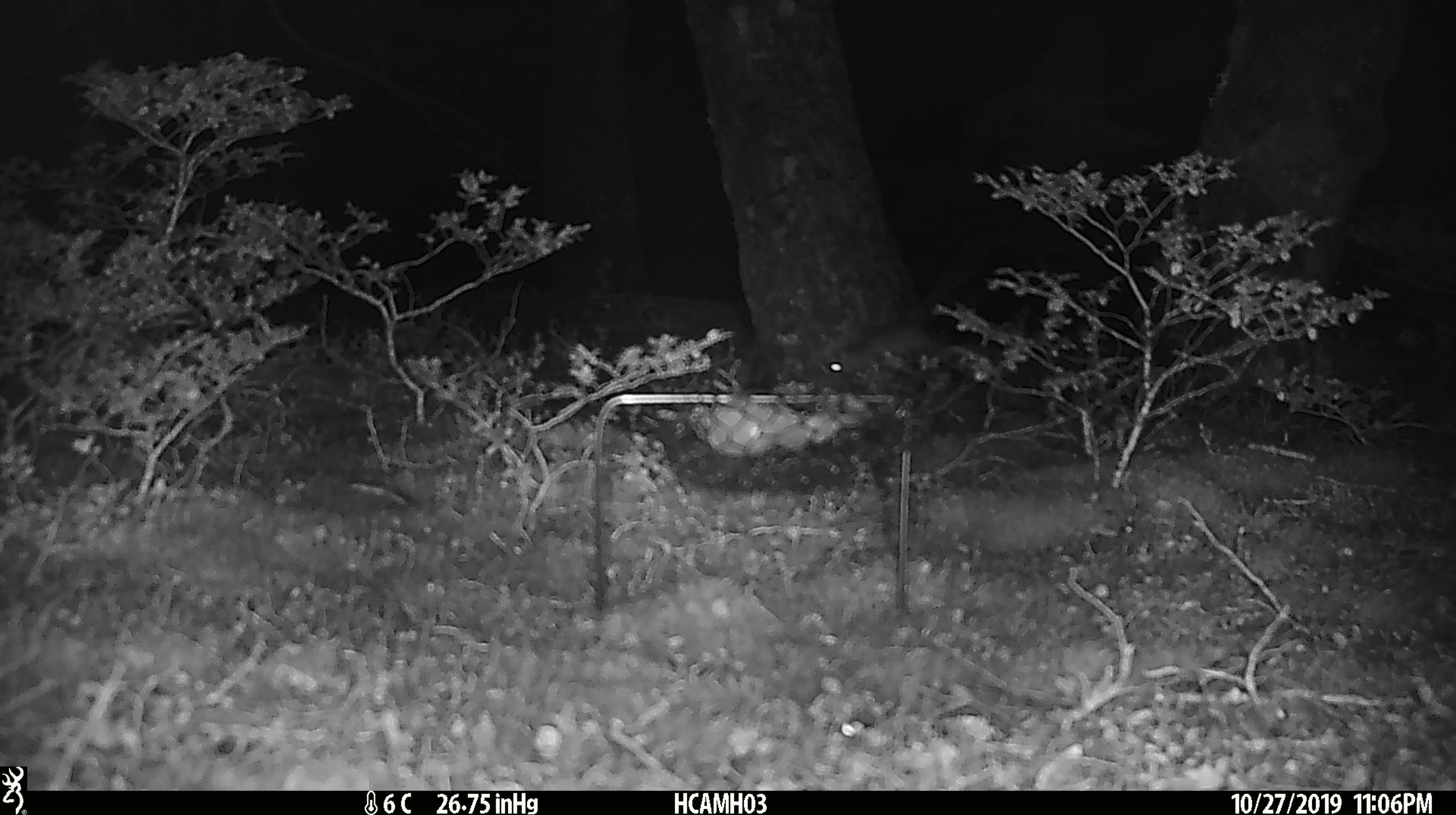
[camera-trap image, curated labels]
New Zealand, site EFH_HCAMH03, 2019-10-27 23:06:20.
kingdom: Animalia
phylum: Chordata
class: Mammalia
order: Rodentia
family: Muridae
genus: Mus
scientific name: Mus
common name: mouse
Mouse (Mus).